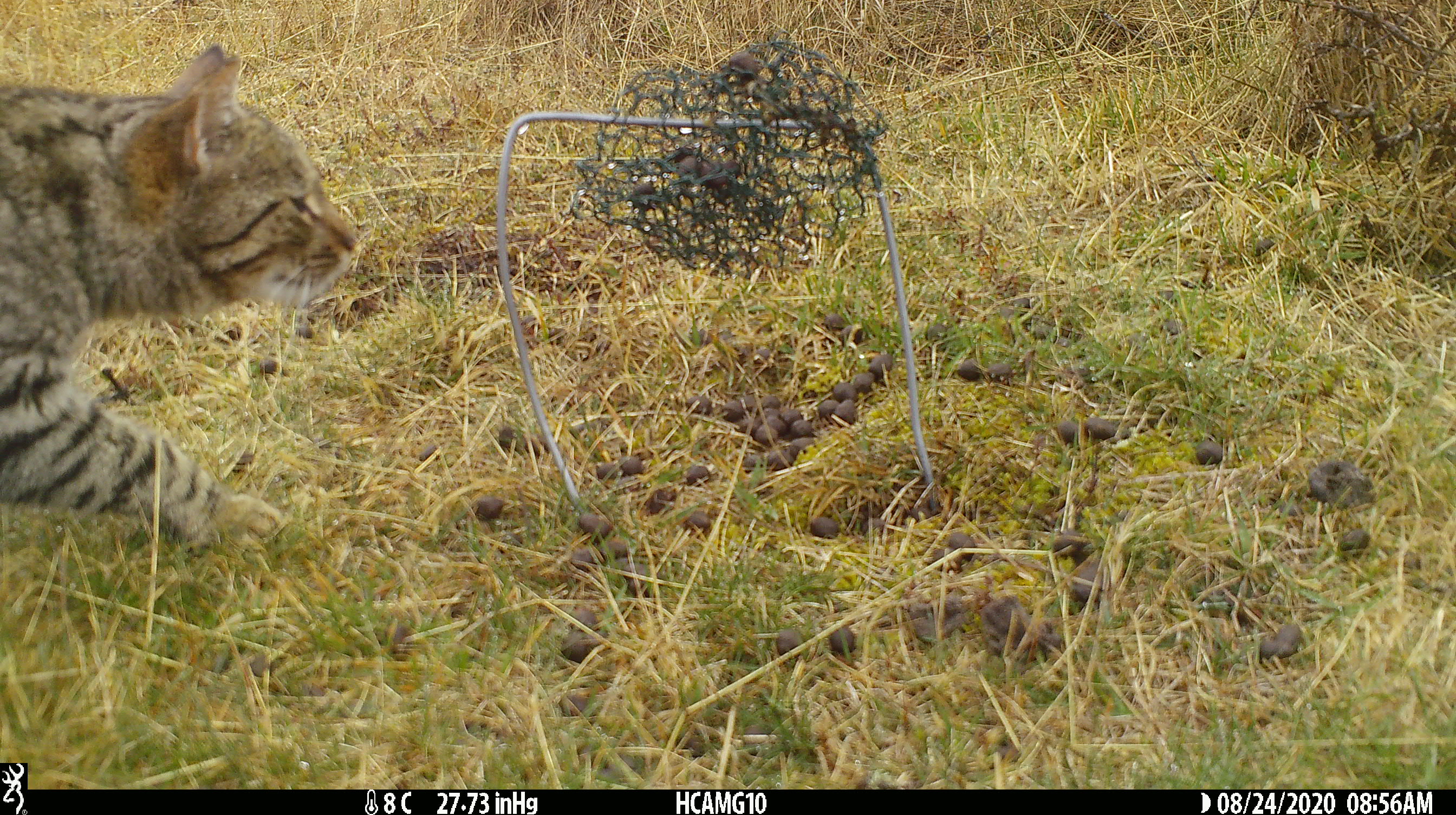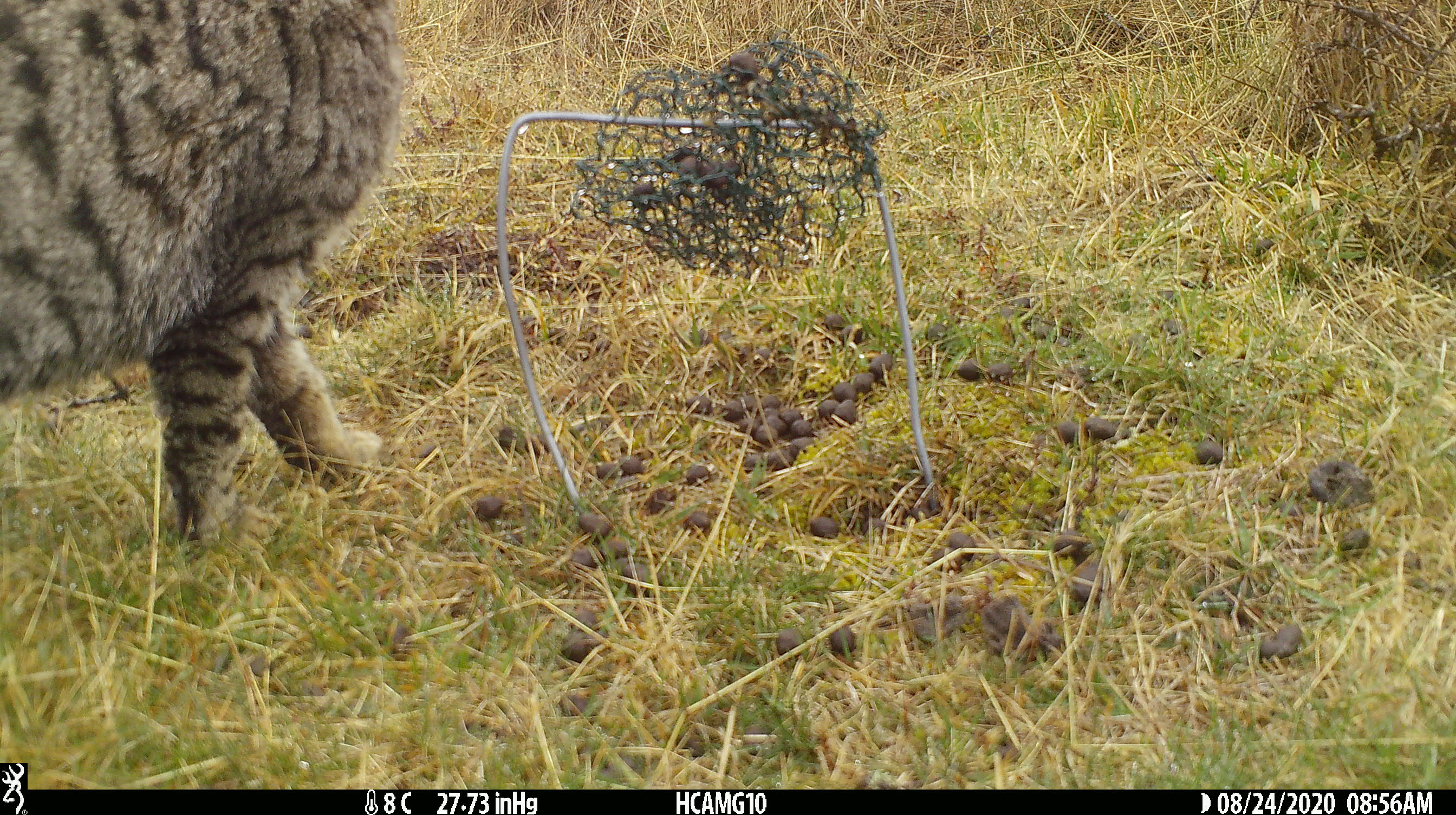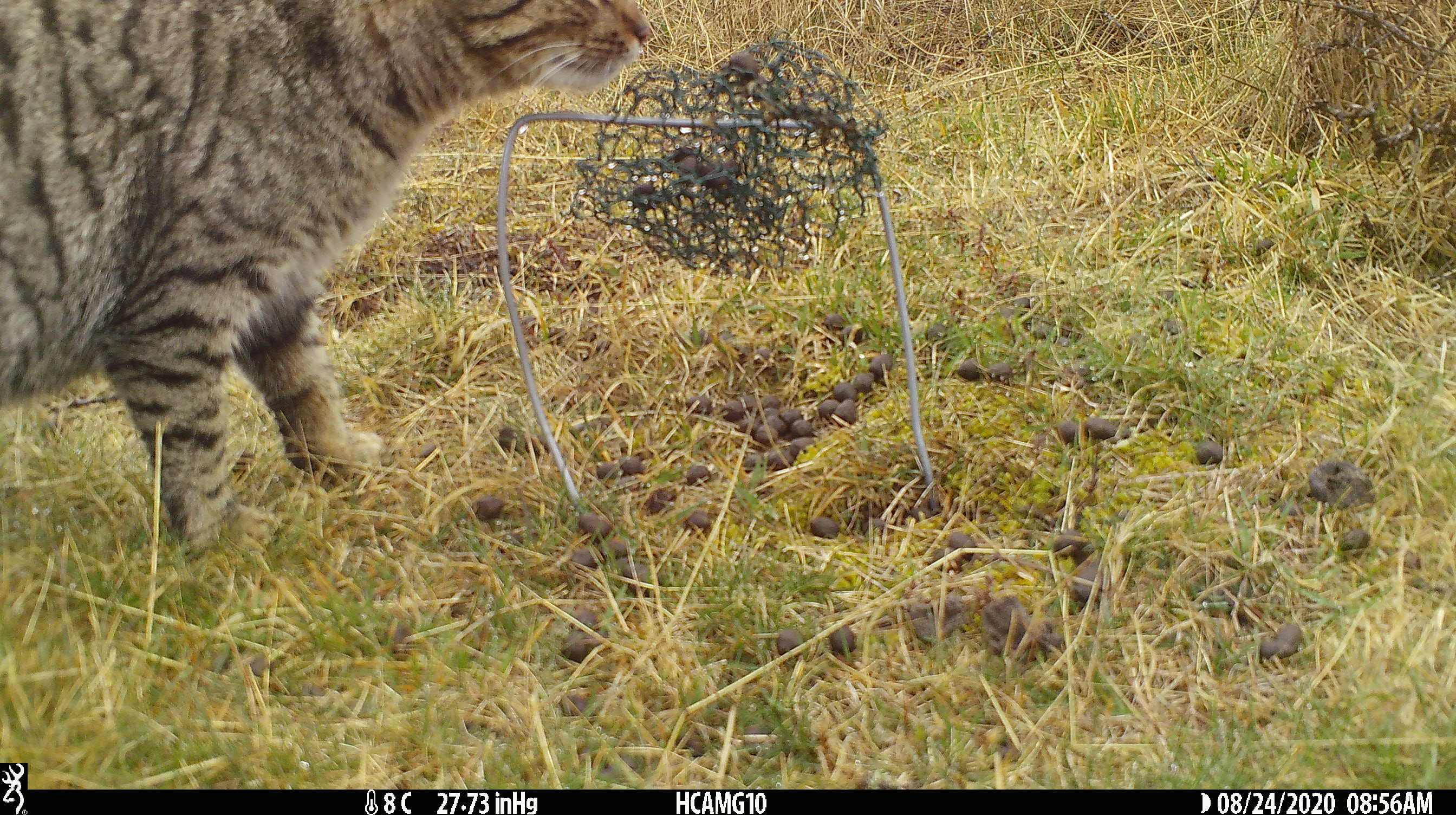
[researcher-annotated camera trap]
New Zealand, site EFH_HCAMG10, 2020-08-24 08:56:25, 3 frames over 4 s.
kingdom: Animalia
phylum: Chordata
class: Mammalia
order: Carnivora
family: Felidae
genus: Felis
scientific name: Felis catus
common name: domestic cat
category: cat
Cat (domestic cat) (Felis catus).